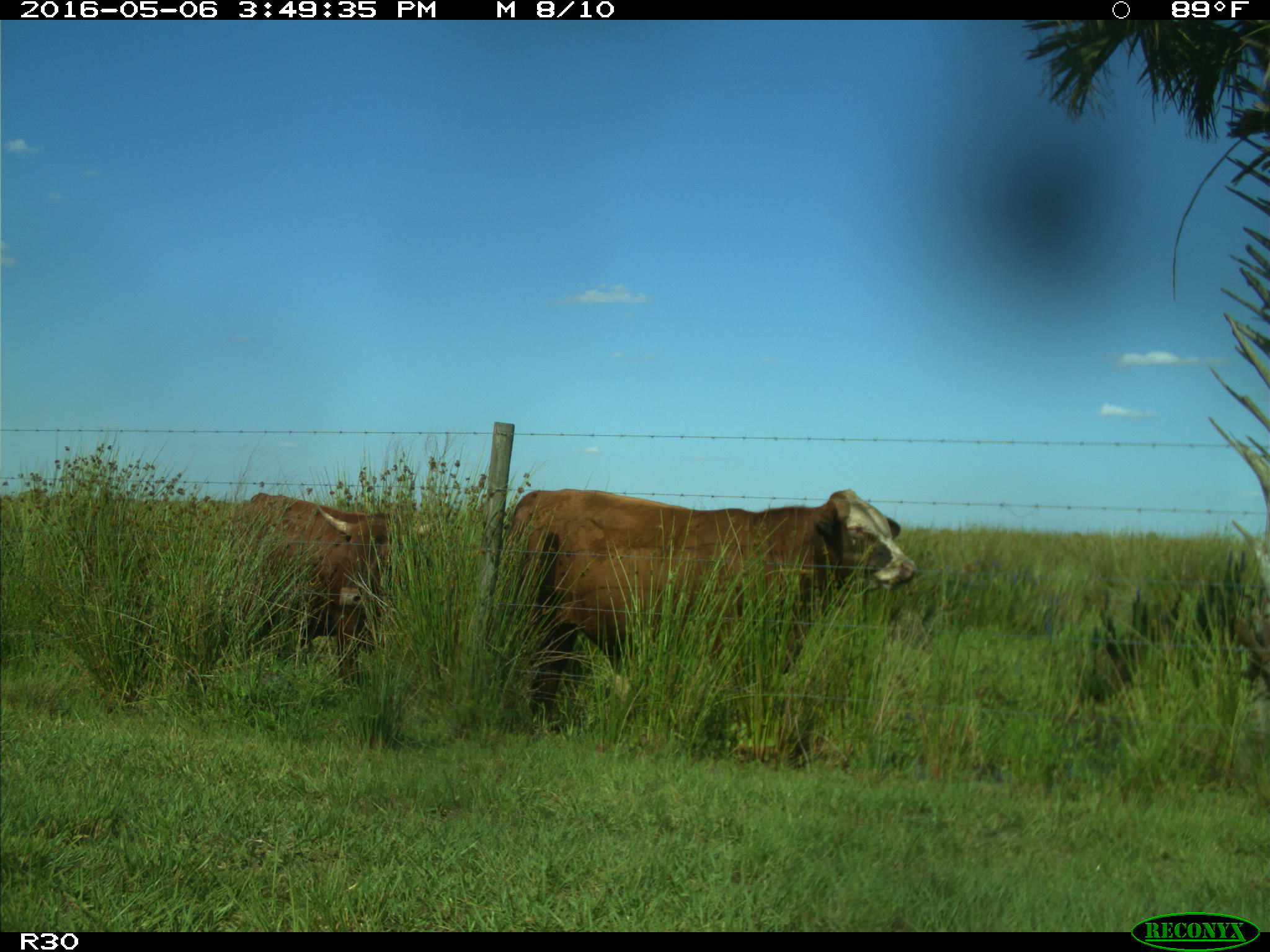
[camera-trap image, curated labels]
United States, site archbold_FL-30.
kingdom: Animalia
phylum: Chordata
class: Mammalia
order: Artiodactyla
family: Bovidae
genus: Bos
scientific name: Bos taurus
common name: domestic cow